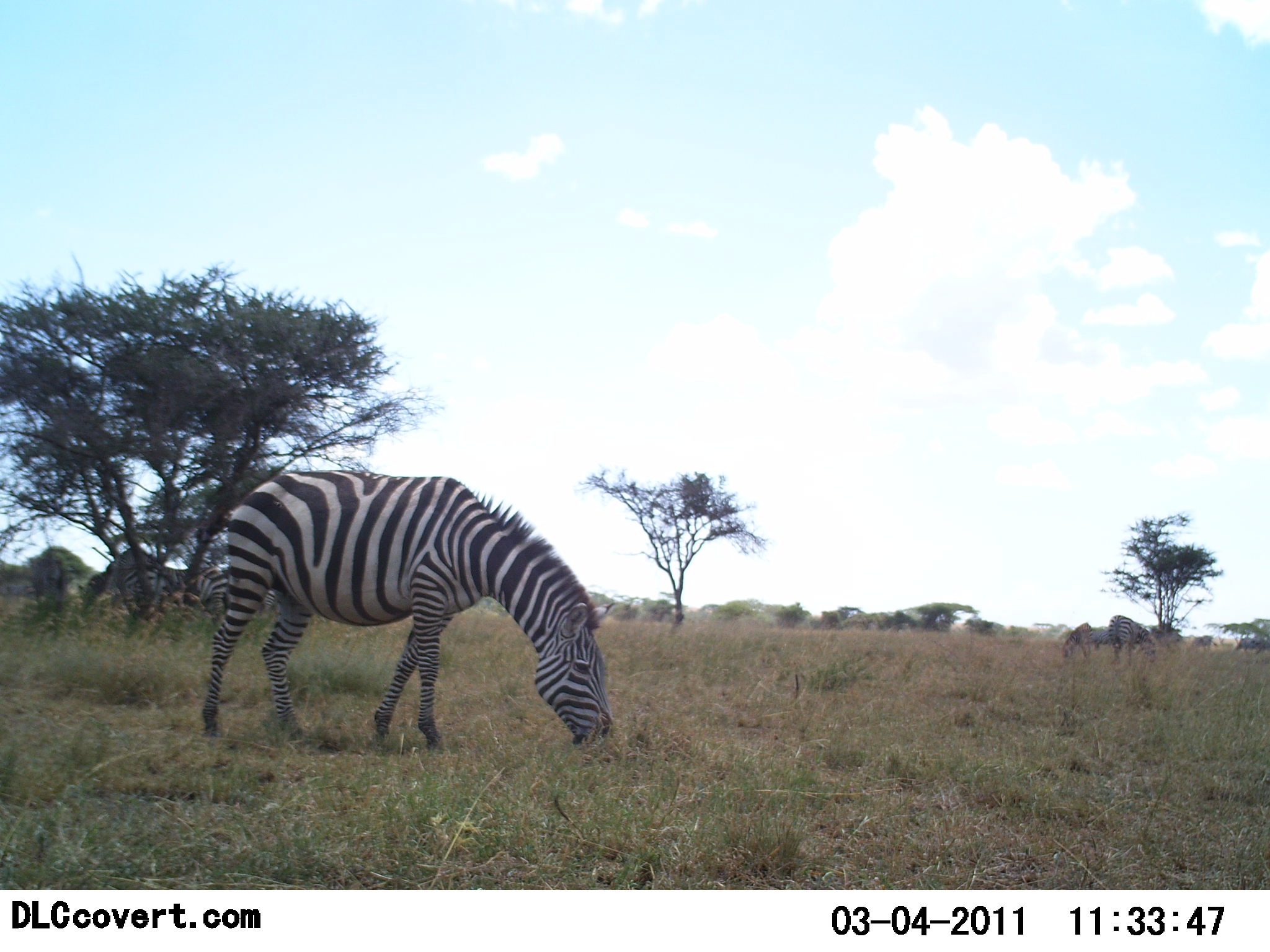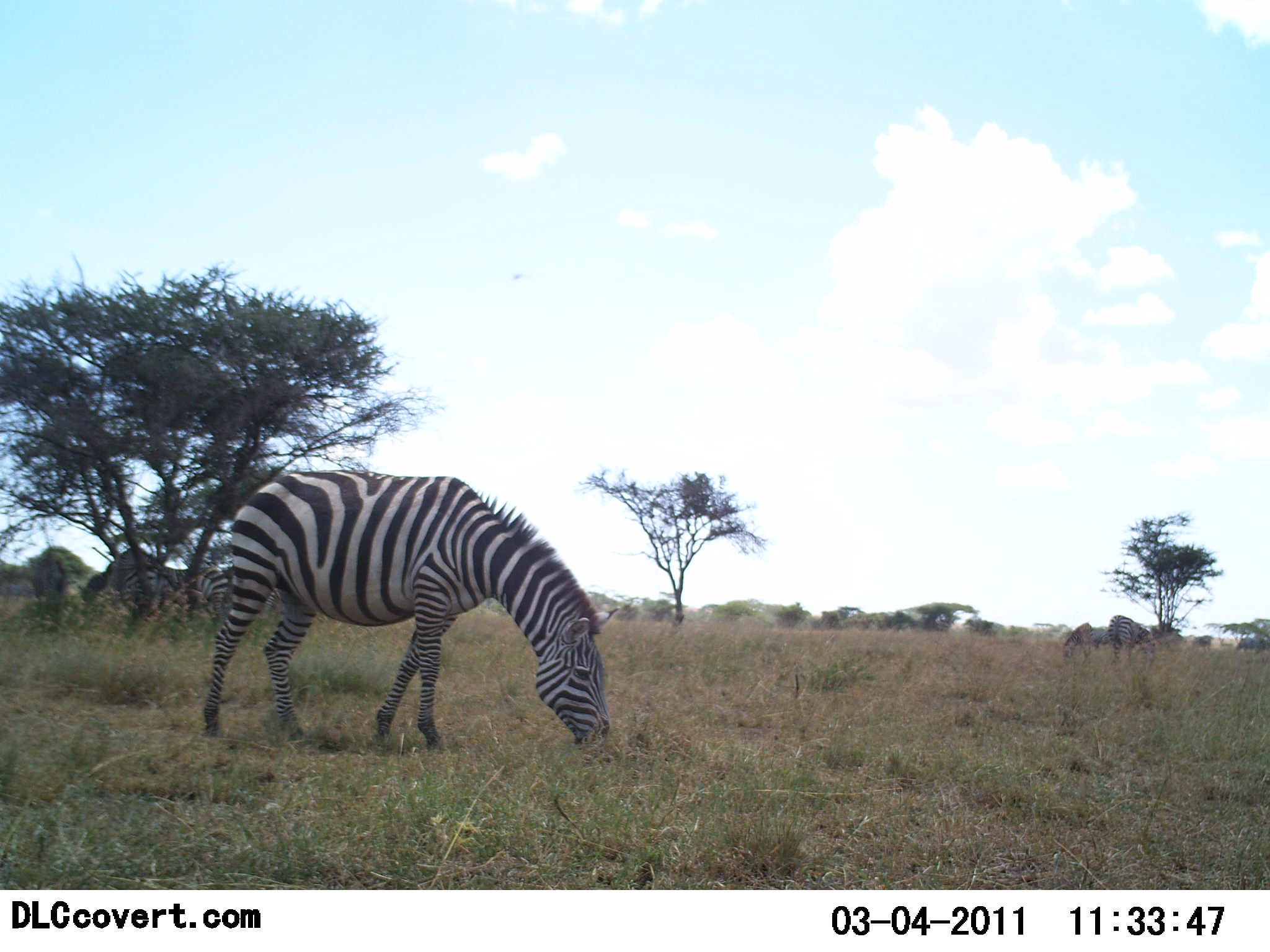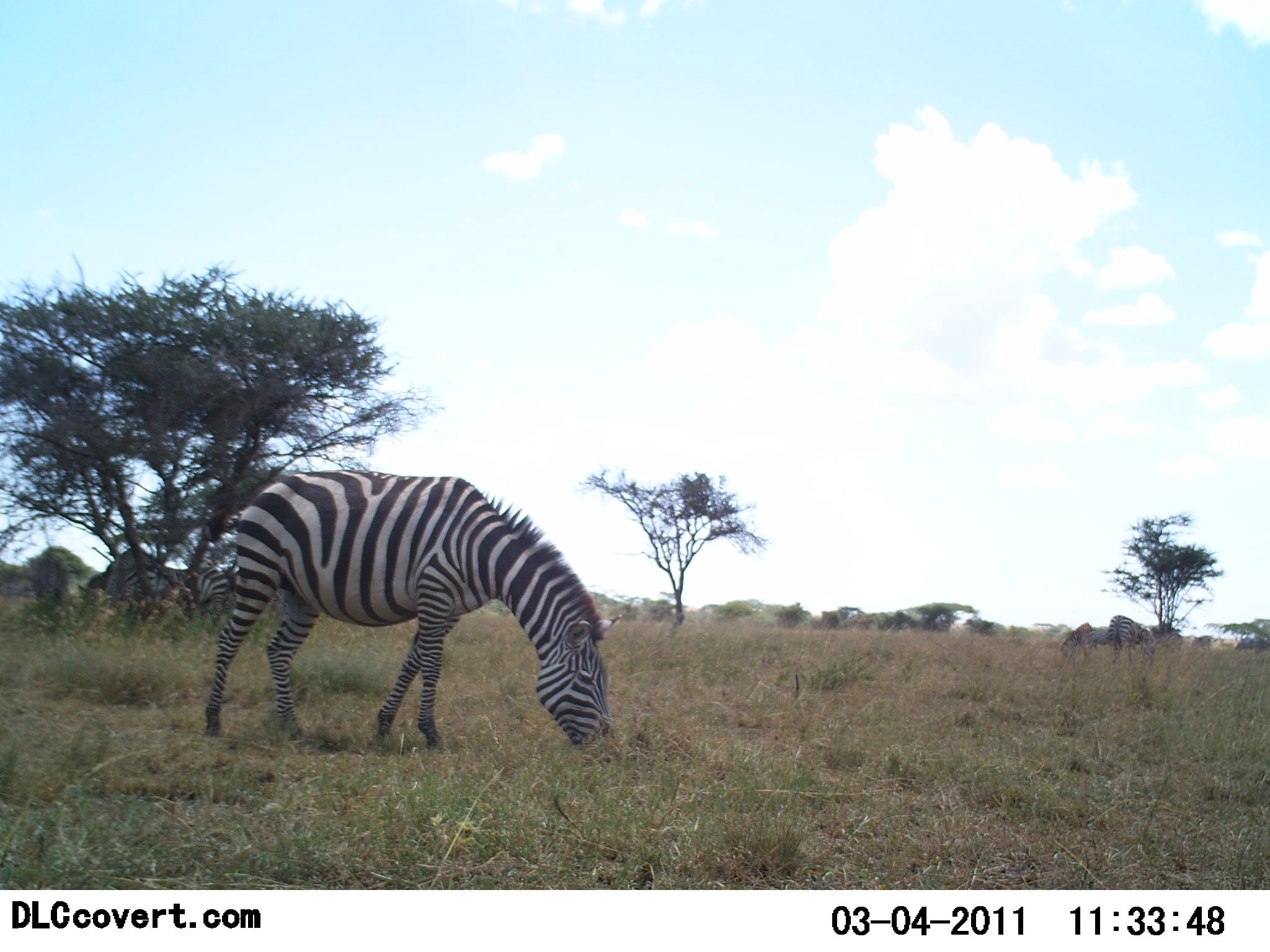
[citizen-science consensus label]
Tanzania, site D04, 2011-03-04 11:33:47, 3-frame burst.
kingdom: Animalia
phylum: Chordata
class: Mammalia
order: Perissodactyla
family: Equidae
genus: Equus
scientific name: Equus quagga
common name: plains zebra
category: zebra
Zebra (plains zebra) (Equus quagga), count 2. Behavior (volunteer vote fractions): standing 18%, resting 0%, moving 0%, interacting 0%. Young present (vote fraction): 0%. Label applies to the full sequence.